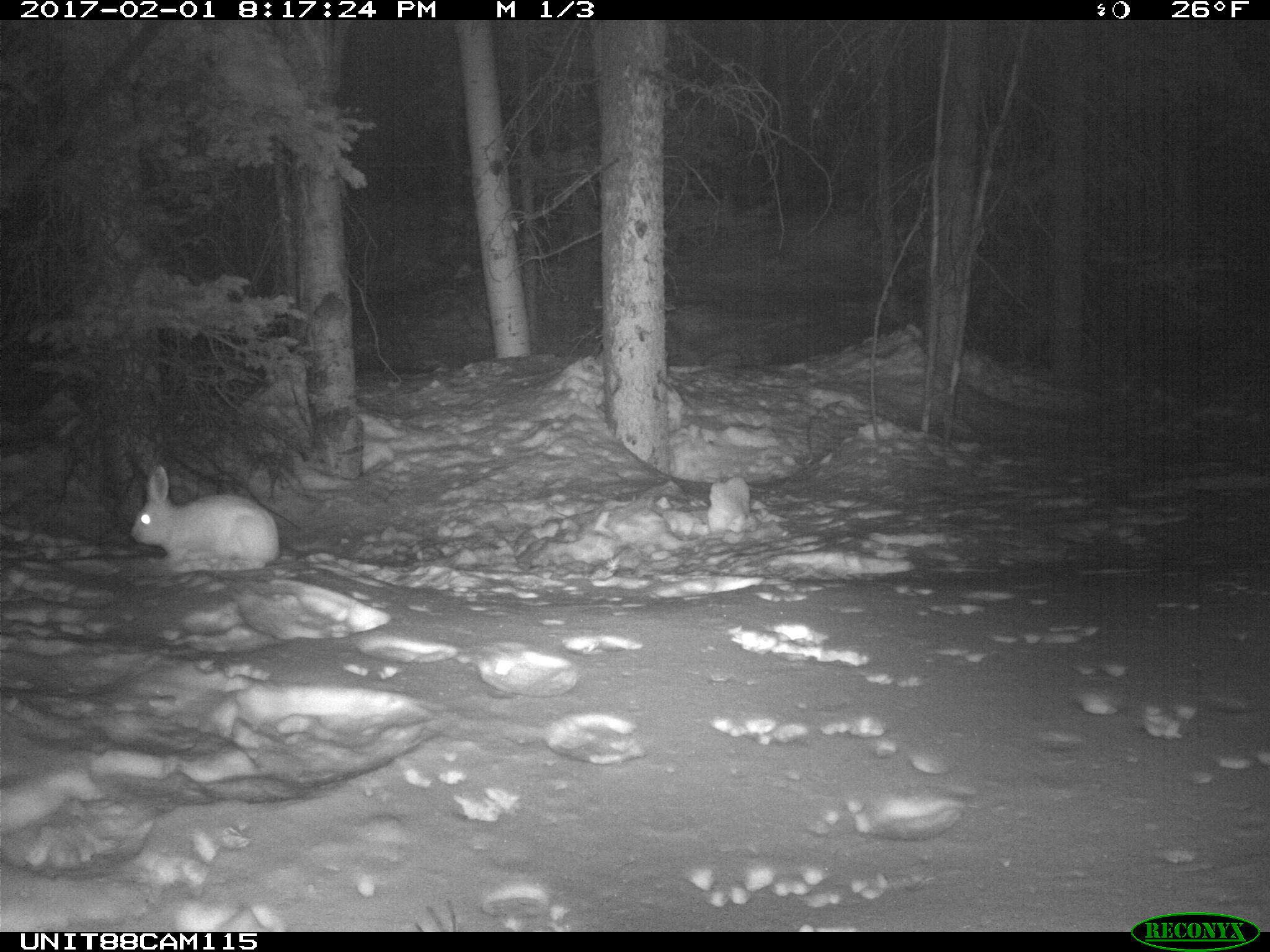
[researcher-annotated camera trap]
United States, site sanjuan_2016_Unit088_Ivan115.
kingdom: Animalia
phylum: Chordata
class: Mammalia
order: Lagomorpha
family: Leporidae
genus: Lepus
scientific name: Lepus americanus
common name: snowshoe hare